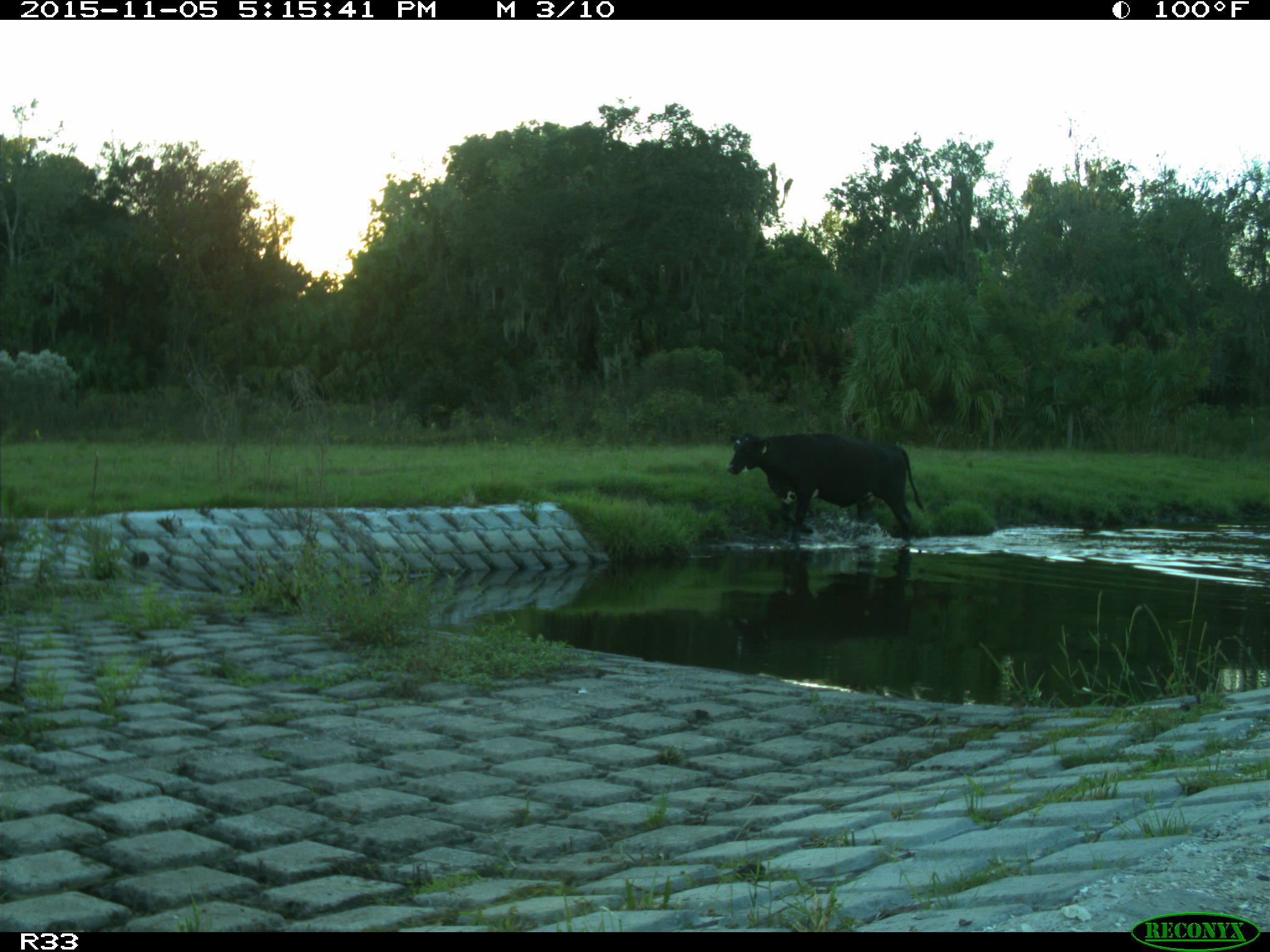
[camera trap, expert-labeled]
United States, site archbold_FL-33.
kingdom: Animalia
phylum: Chordata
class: Mammalia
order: Artiodactyla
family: Bovidae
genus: Bos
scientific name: Bos taurus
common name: domestic cow